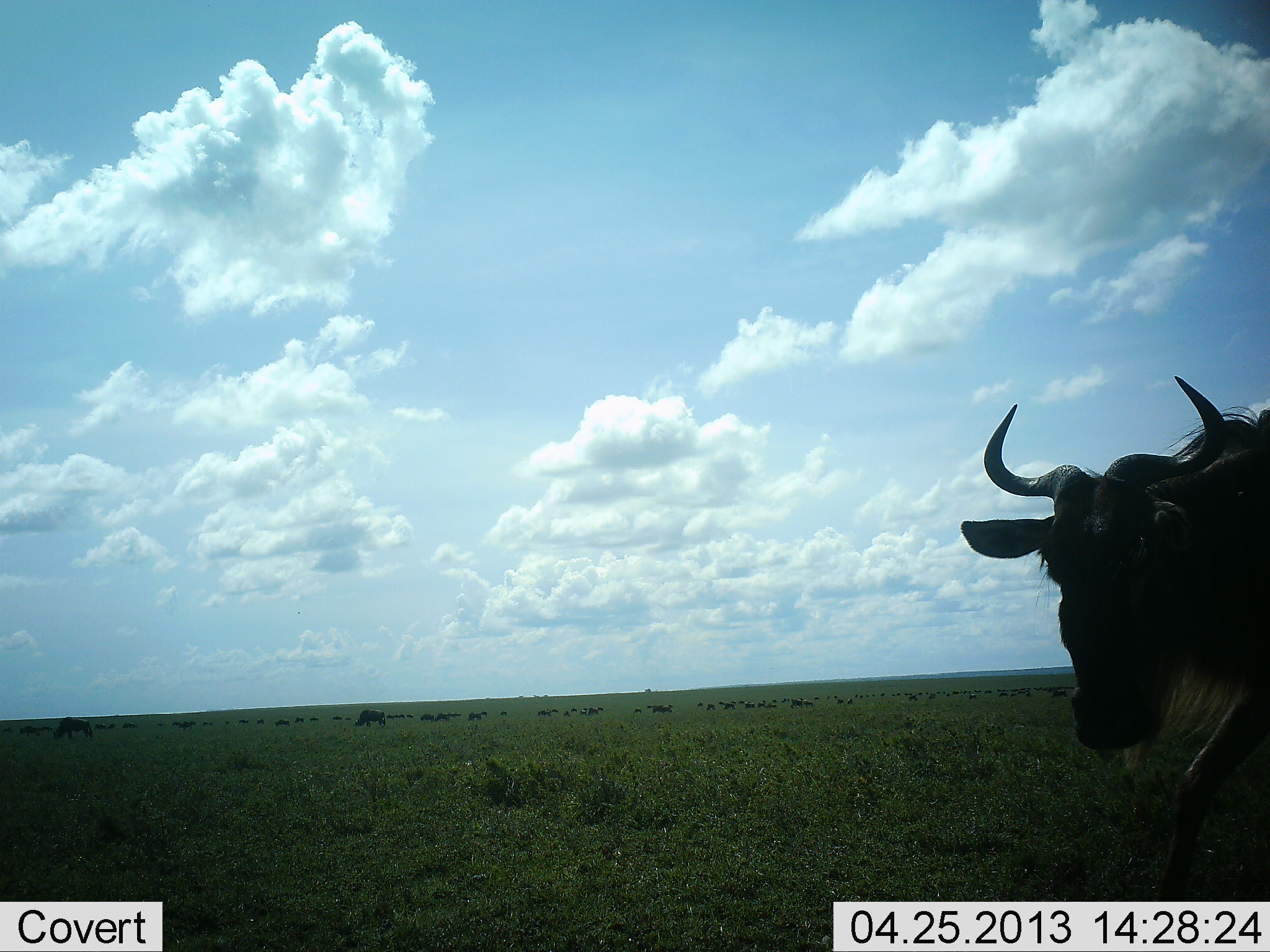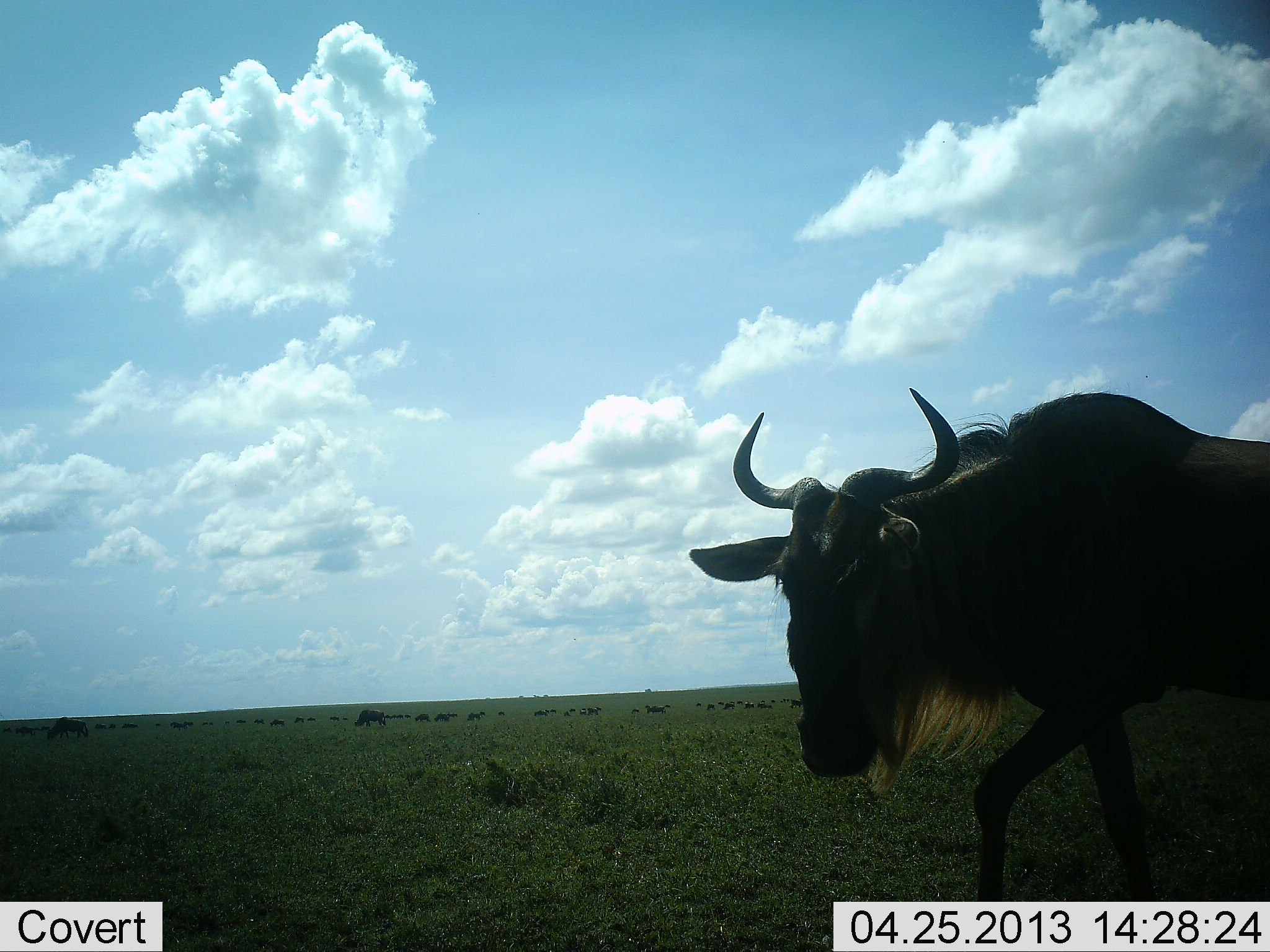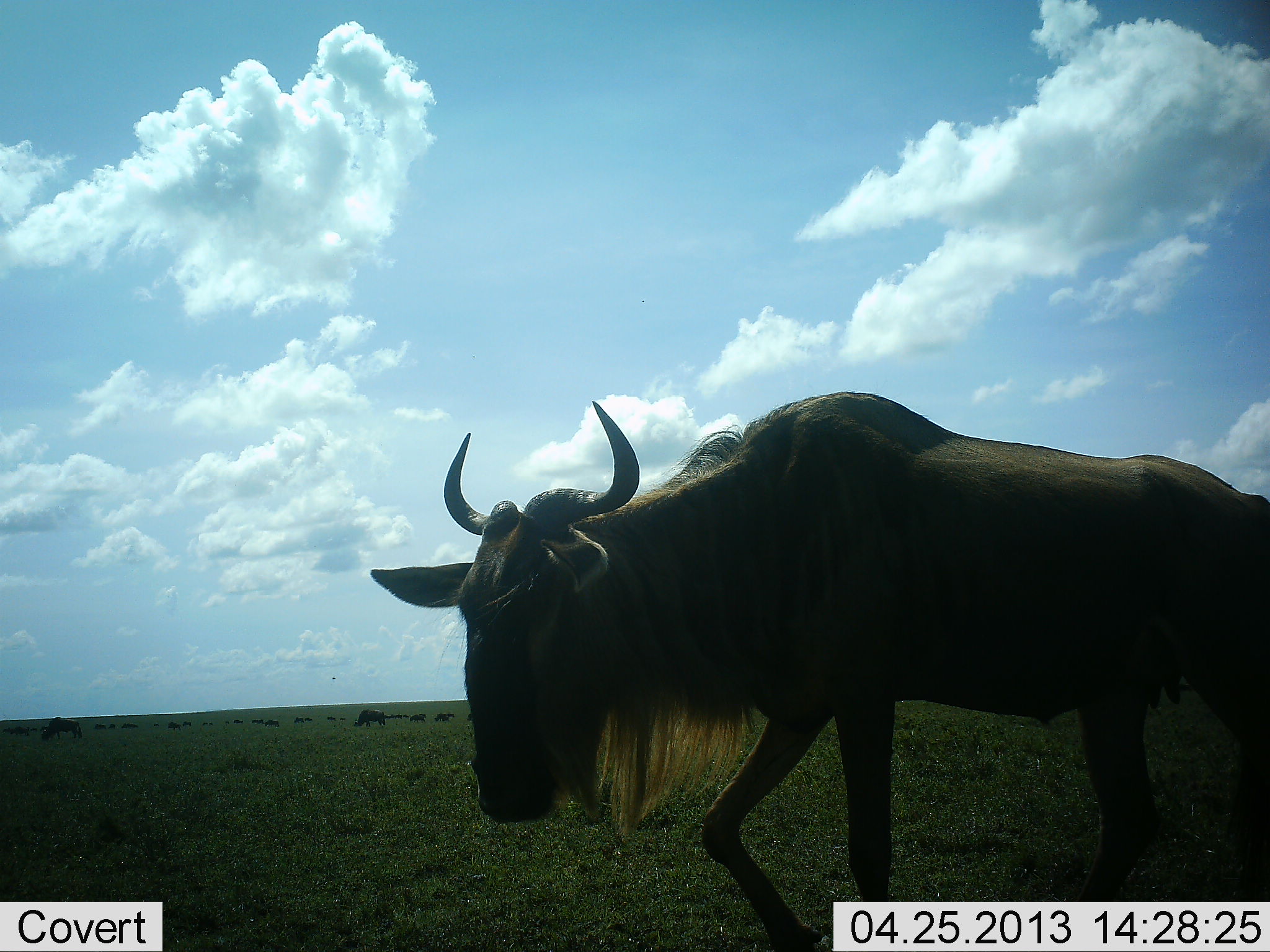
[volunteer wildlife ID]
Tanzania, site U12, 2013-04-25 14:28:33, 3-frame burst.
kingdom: Animalia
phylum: Chordata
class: Mammalia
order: Artiodactyla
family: Bovidae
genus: Connochaetes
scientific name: Connochaetes taurinus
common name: blue wildebeest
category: wildebeest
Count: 2.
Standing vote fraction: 18%.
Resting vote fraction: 0%.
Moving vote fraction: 91%.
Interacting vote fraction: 0%.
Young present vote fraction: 0%.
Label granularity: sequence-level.